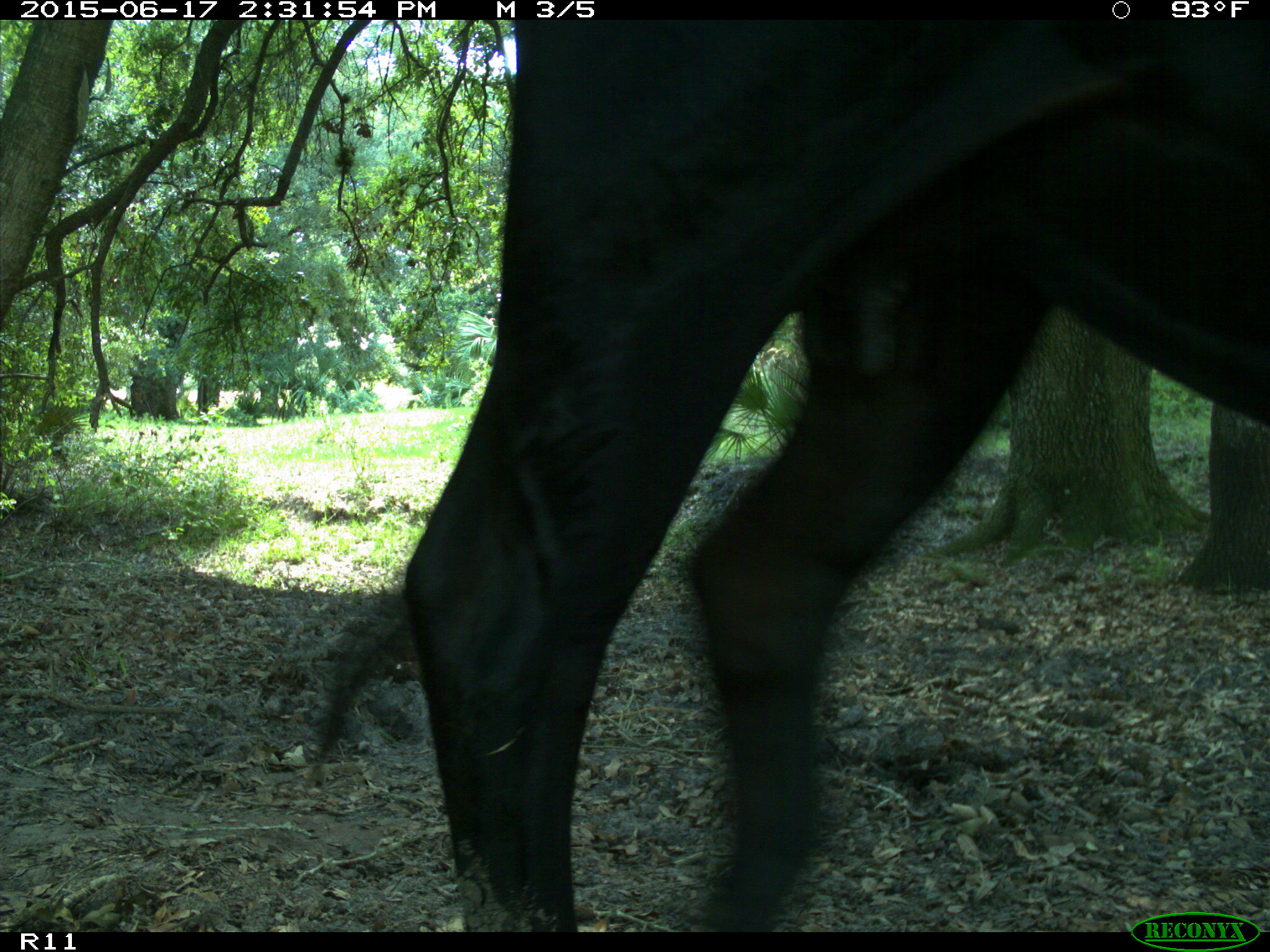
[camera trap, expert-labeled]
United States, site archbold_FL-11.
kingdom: Animalia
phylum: Chordata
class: Mammalia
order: Artiodactyla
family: Bovidae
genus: Bos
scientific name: Bos taurus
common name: domestic cow